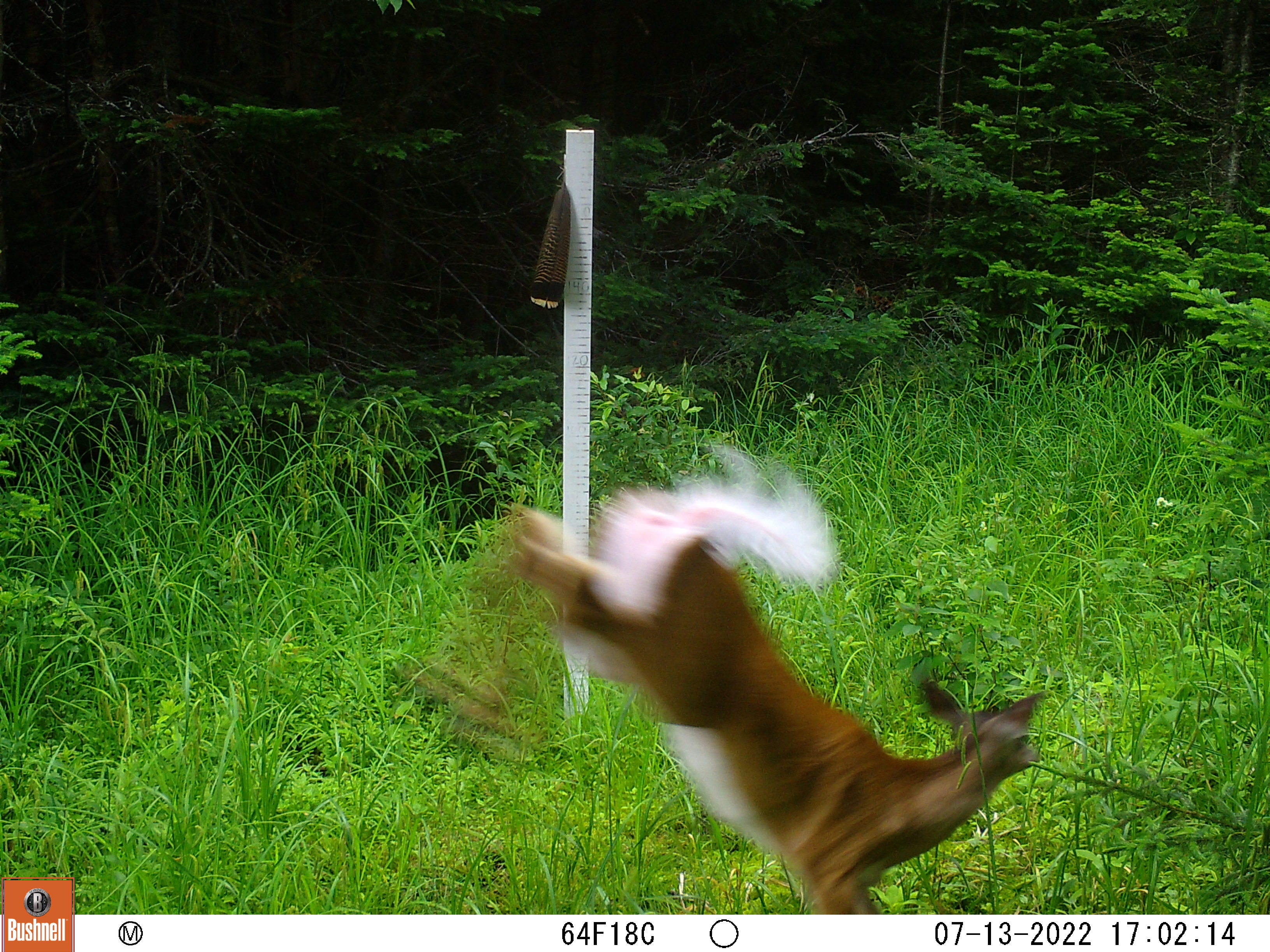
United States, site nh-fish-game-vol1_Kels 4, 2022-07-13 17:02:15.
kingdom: Animalia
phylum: Chordata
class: Mammalia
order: Artiodactyla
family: Cervidae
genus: Odocoileus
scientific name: Odocoileus virginianus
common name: white-tailed deer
White-tailed deer (Odocoileus virginianus).